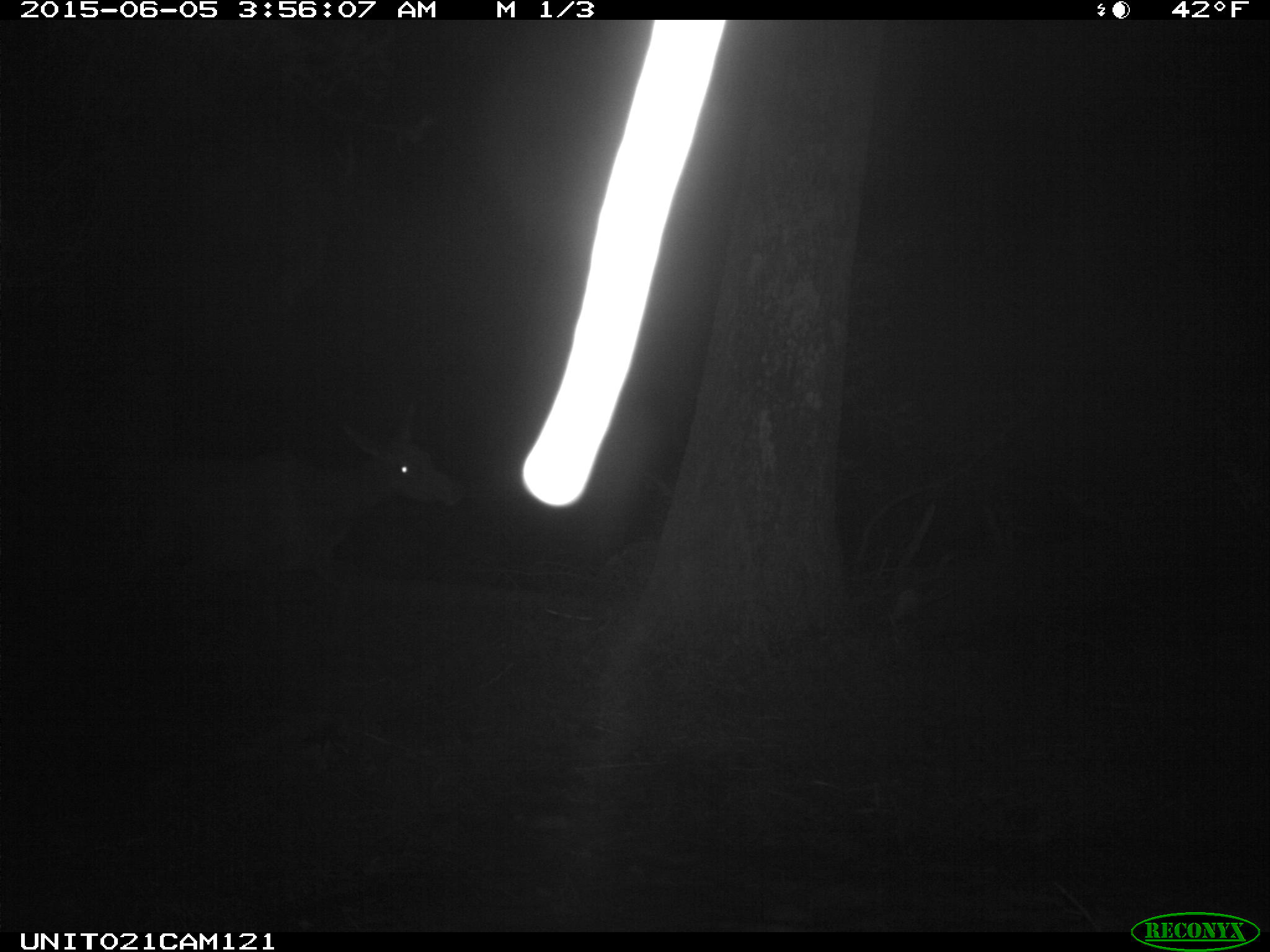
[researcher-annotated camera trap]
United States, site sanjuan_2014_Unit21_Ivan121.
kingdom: Animalia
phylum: Chordata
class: Mammalia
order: Artiodactyla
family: Cervidae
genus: Cervus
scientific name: Cervus elaphus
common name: red deer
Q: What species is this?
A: Cervus elaphus (red deer).